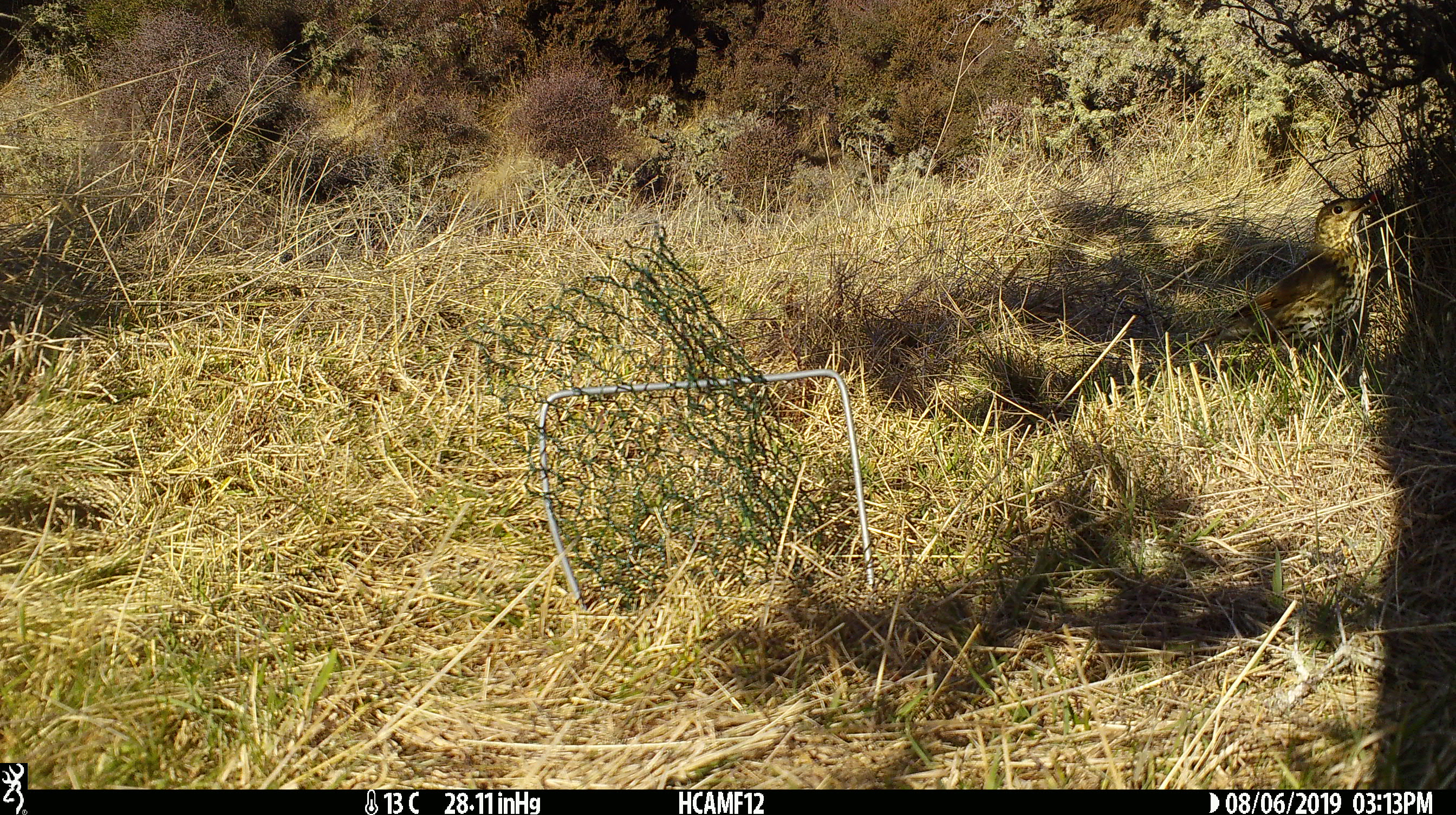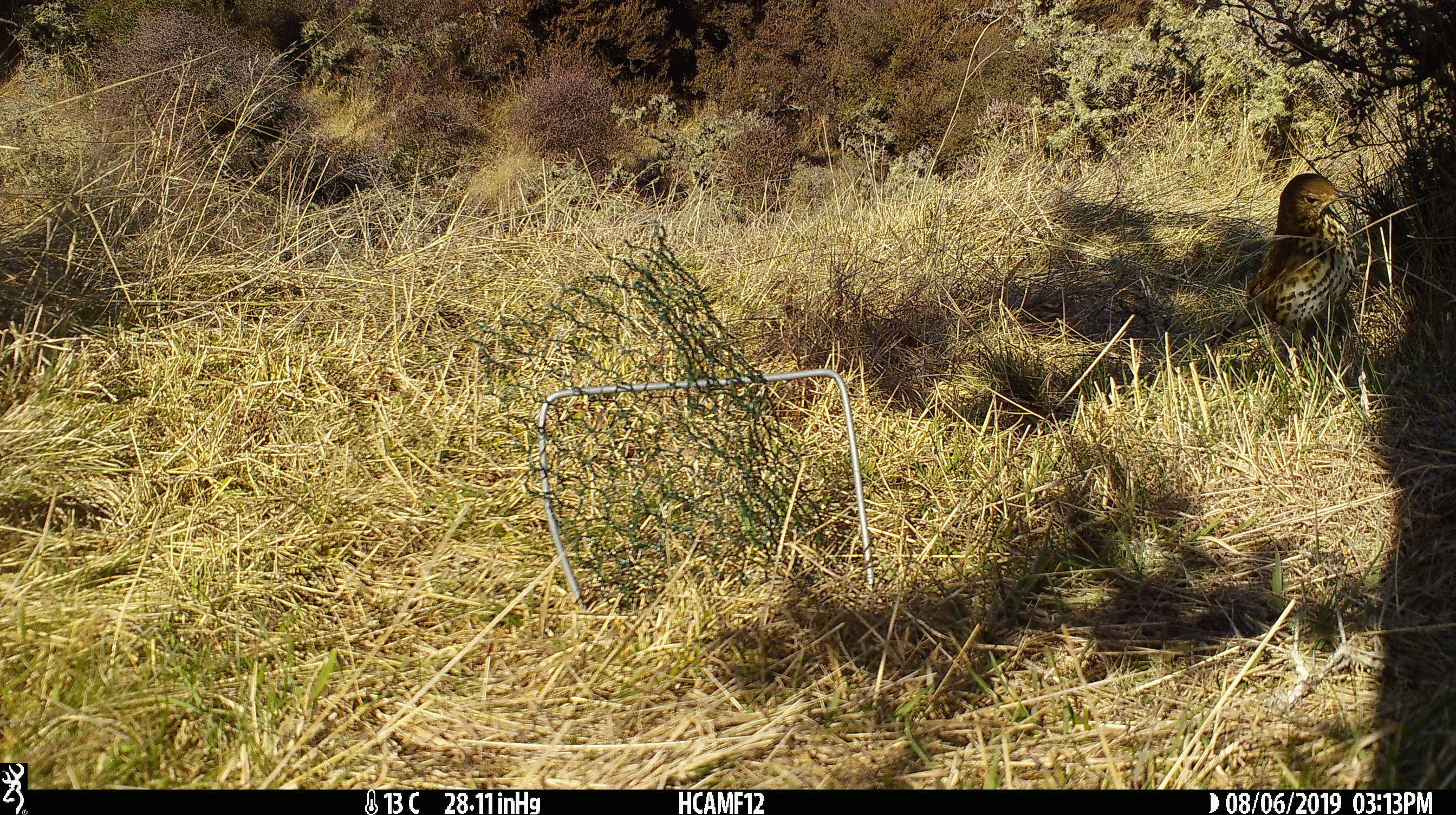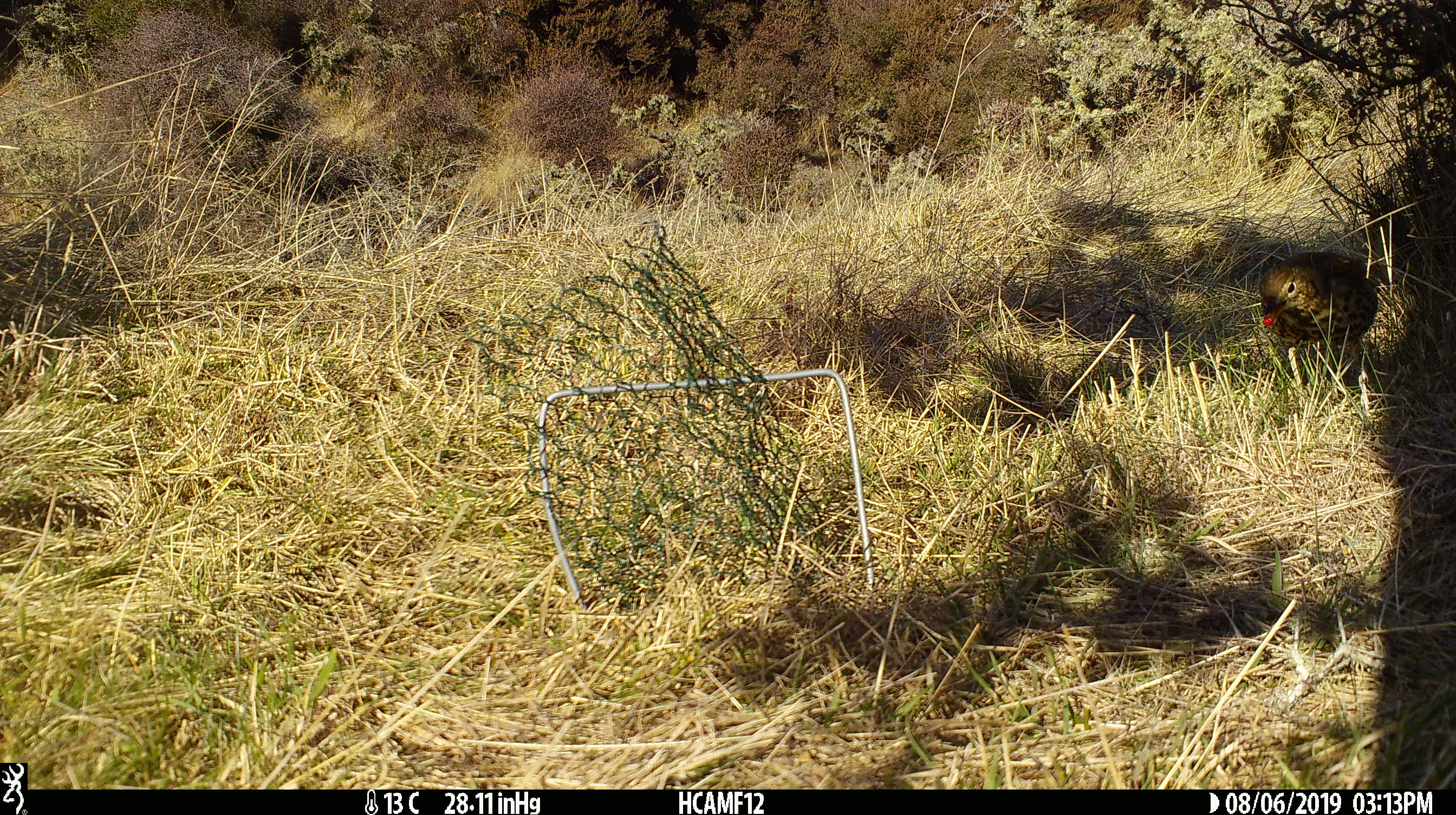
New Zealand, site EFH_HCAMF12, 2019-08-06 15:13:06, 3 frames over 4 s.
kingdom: Animalia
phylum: Chordata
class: Aves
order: Passeriformes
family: Turdidae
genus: Turdus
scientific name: Turdus philomelos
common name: song thrush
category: thrush